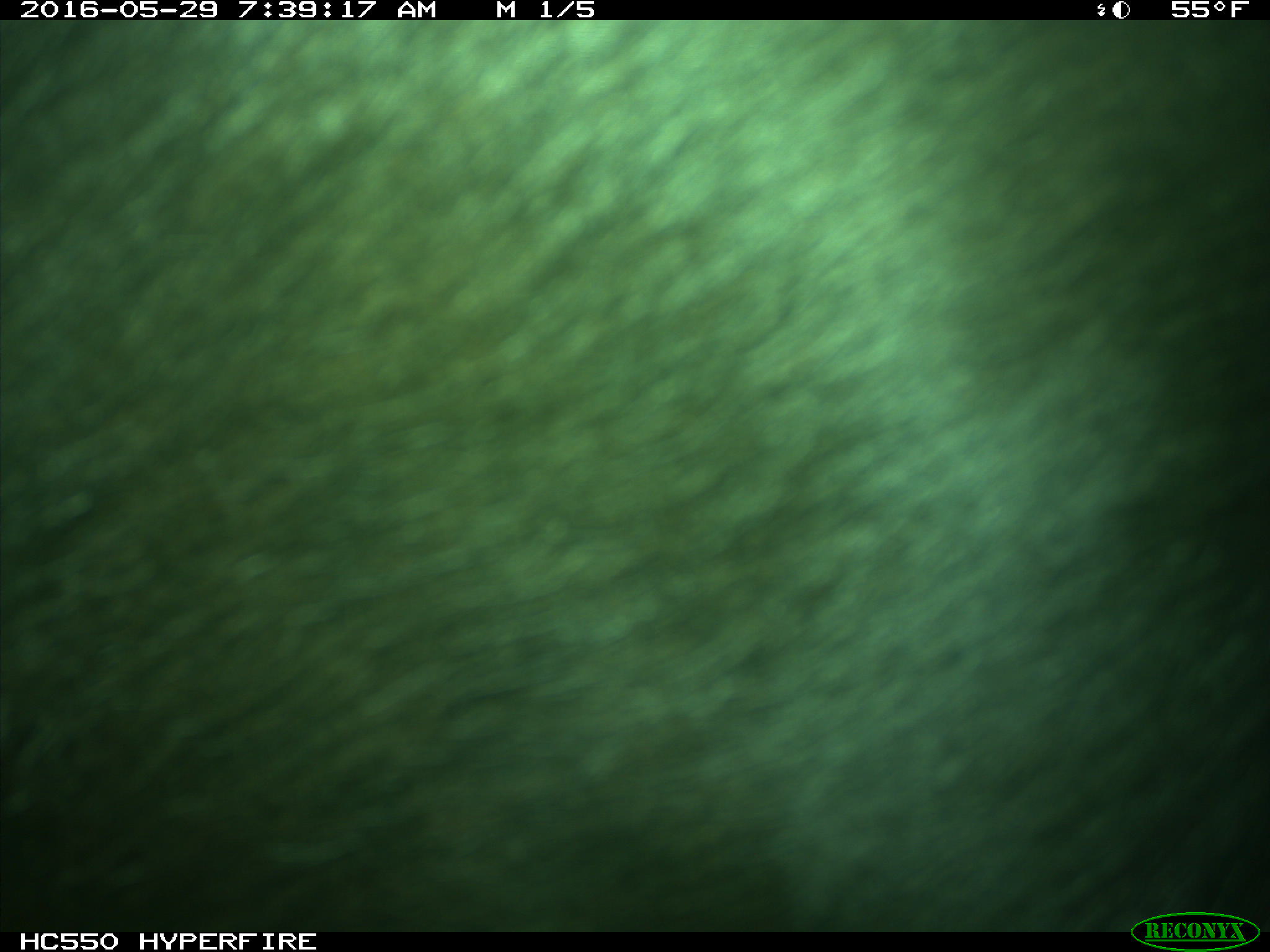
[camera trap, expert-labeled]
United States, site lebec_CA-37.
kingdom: Animalia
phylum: Chordata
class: Mammalia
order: Artiodactyla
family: Bovidae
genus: Bos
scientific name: Bos taurus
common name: domestic cow